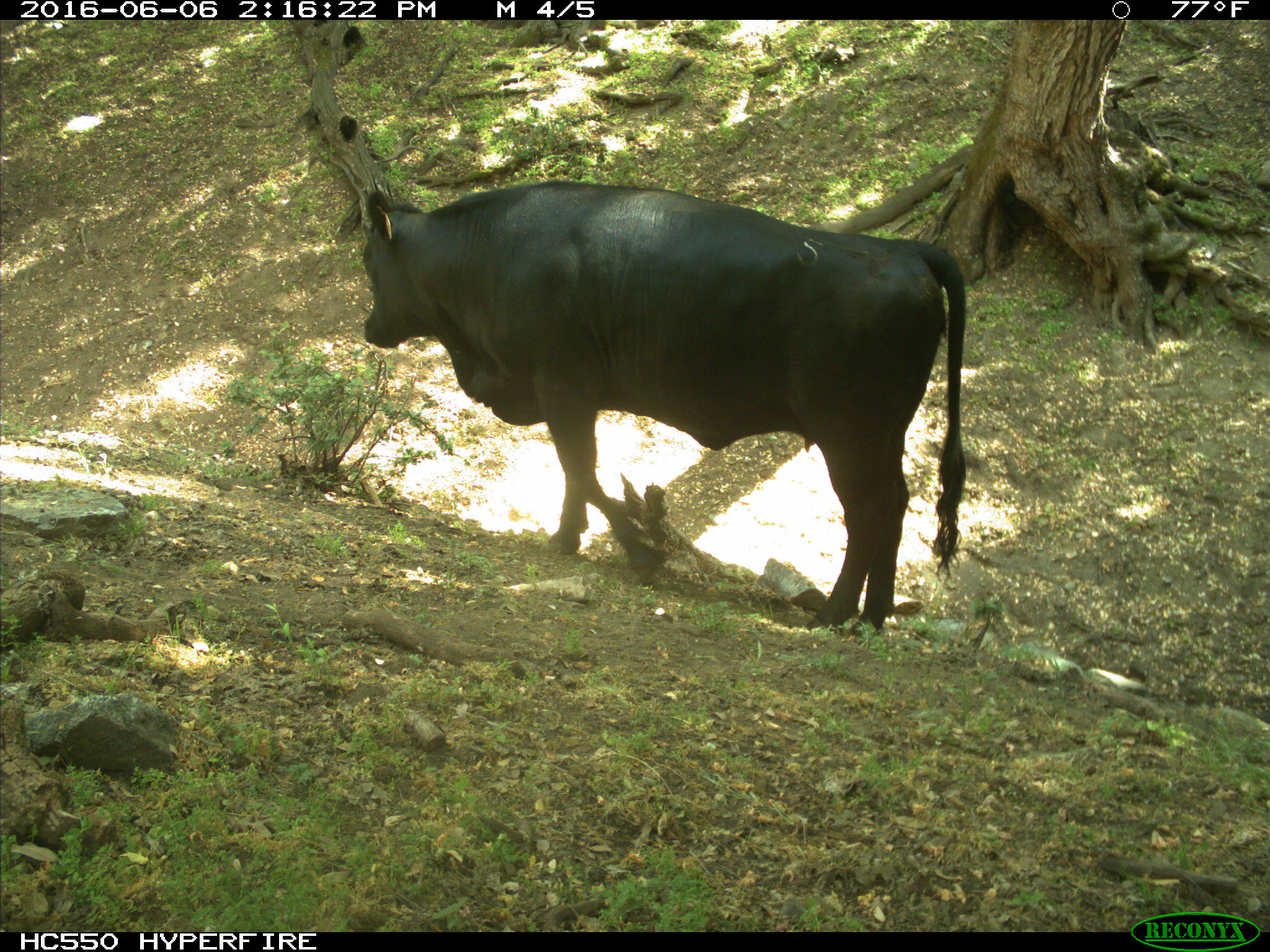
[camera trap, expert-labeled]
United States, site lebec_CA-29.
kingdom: Animalia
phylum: Chordata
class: Mammalia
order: Artiodactyla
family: Bovidae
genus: Bos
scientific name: Bos taurus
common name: domestic cow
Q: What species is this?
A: Bos taurus (domestic cow).